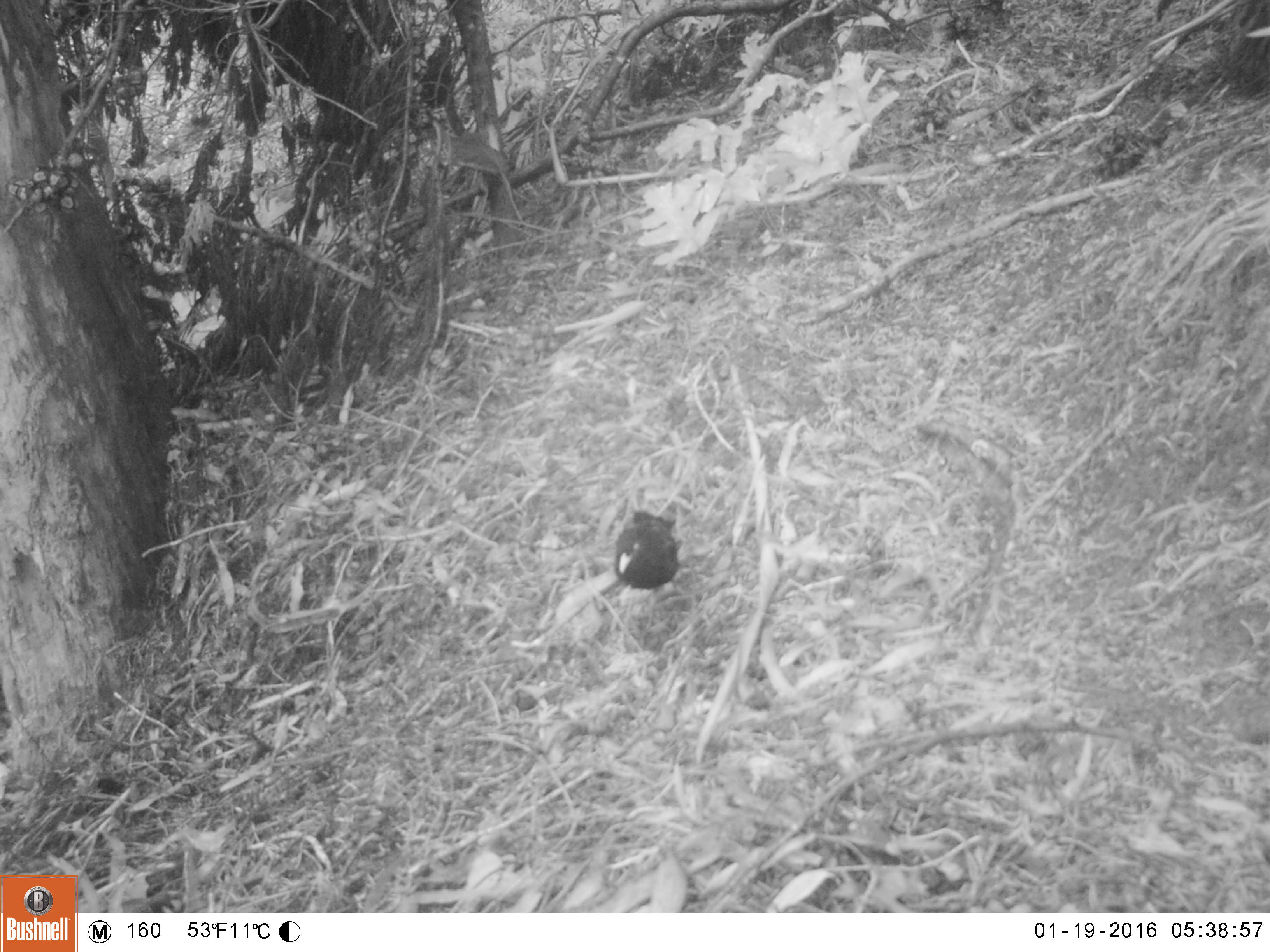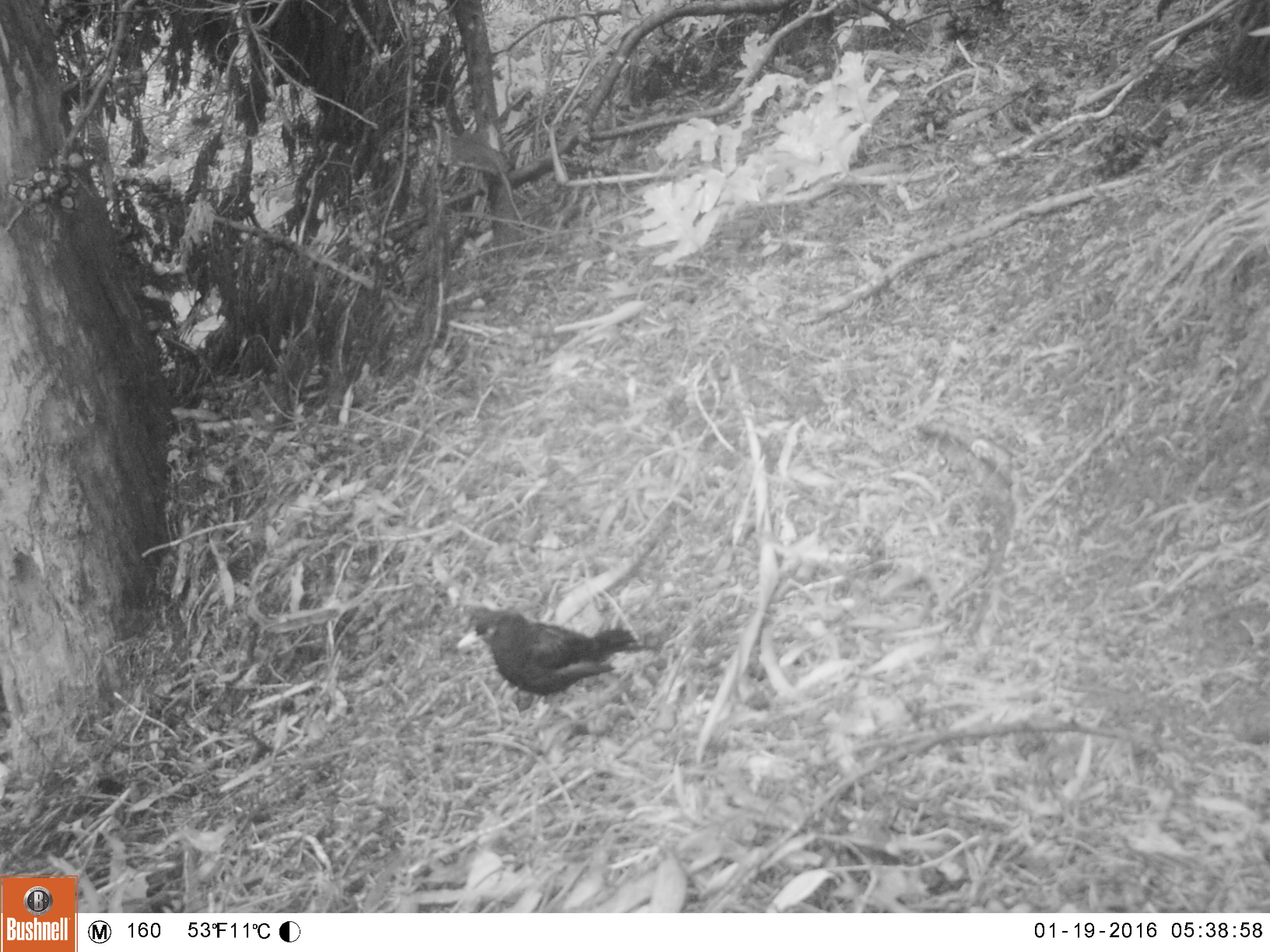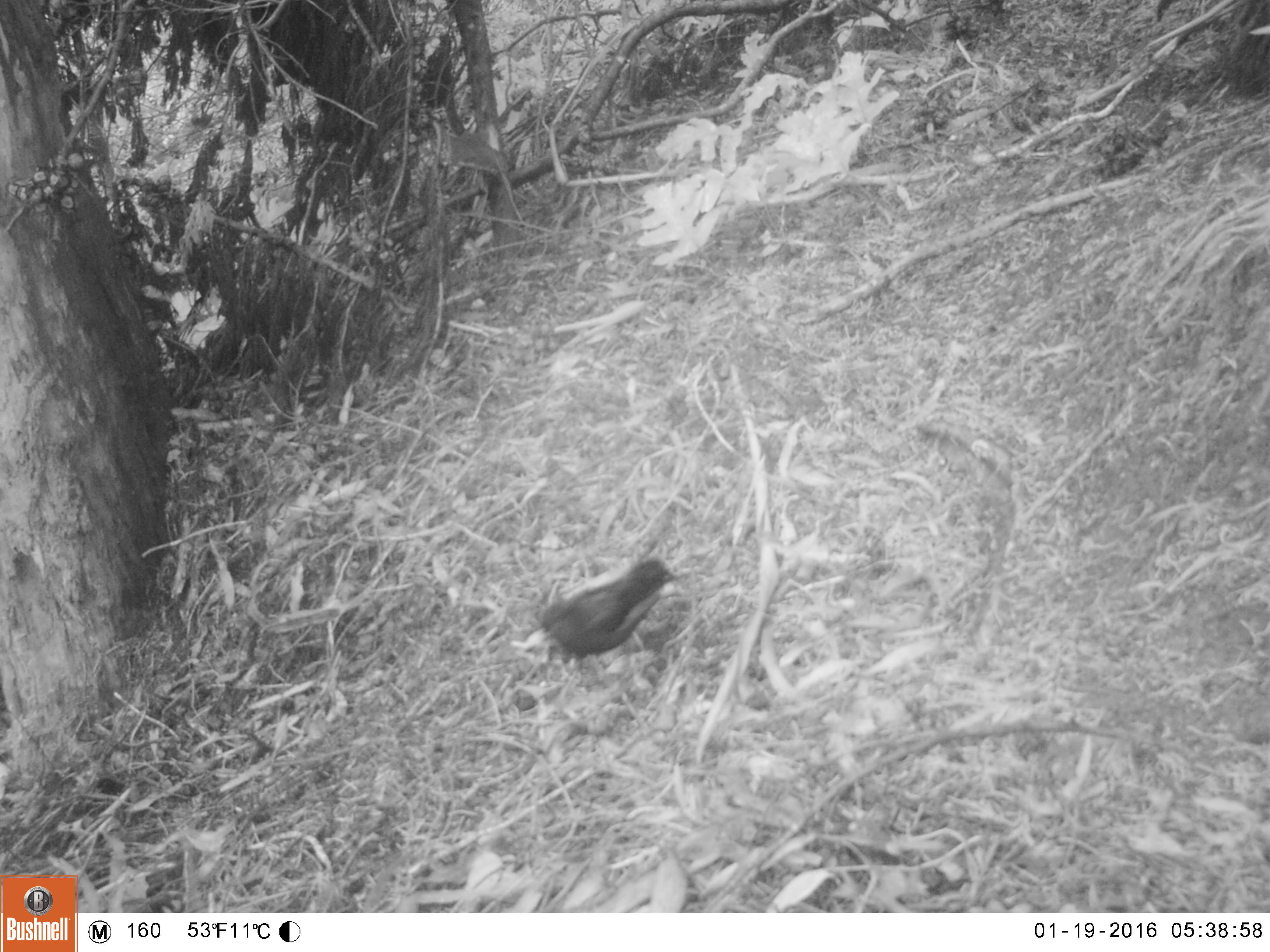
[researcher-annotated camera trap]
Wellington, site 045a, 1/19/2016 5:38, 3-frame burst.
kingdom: Animalia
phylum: Chordata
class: Aves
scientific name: Aves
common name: bird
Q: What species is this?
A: Bird (Aves).